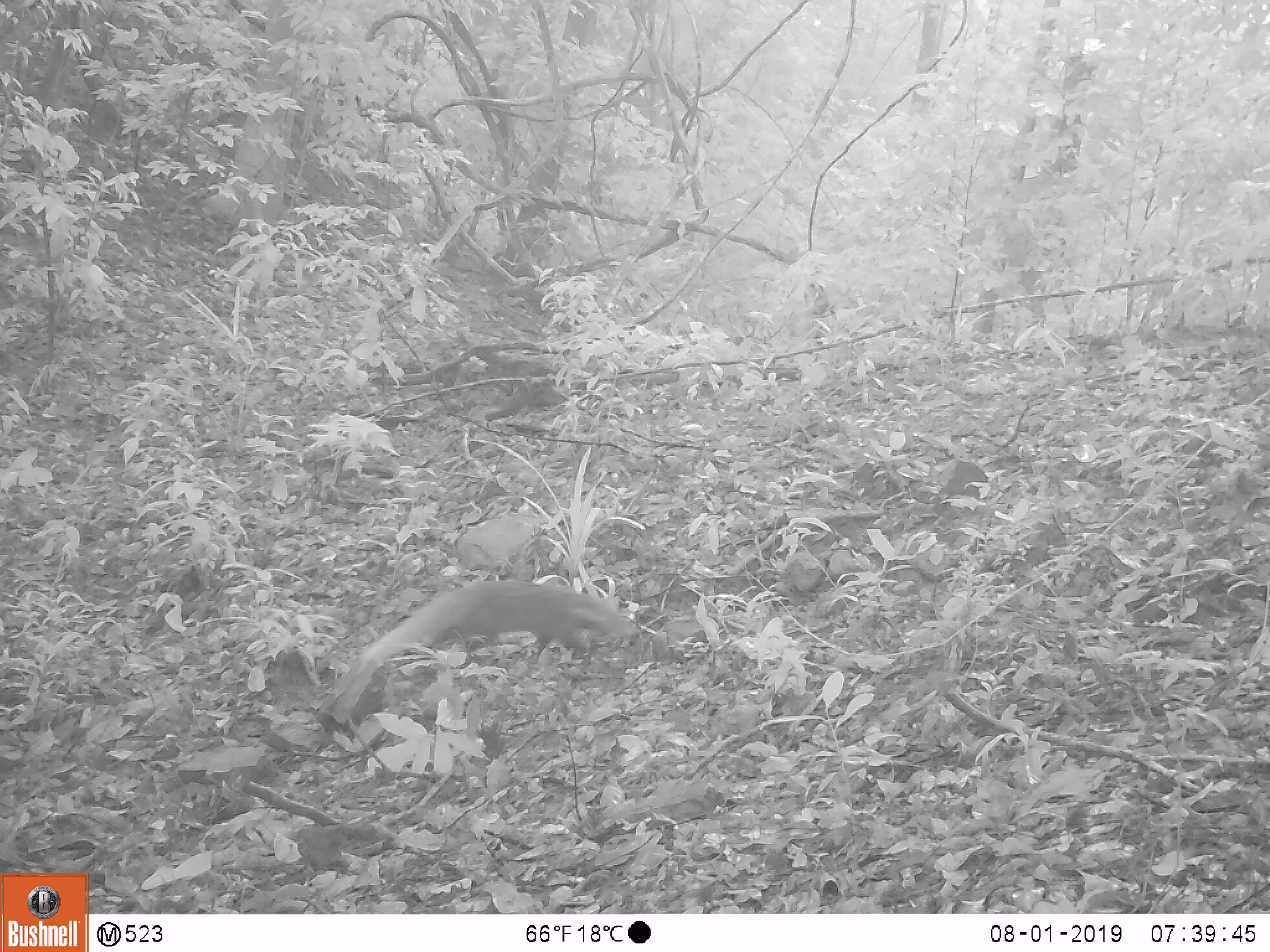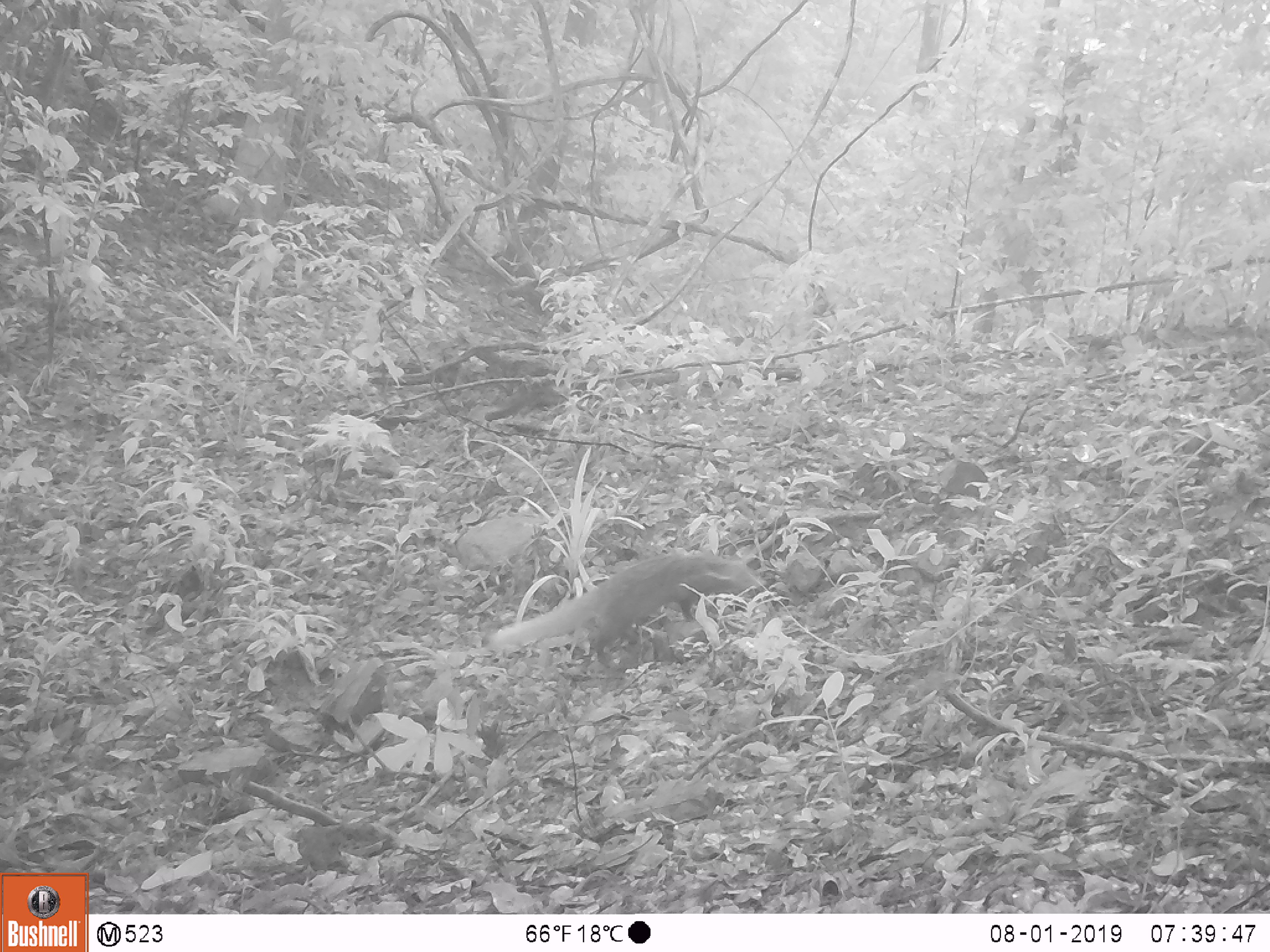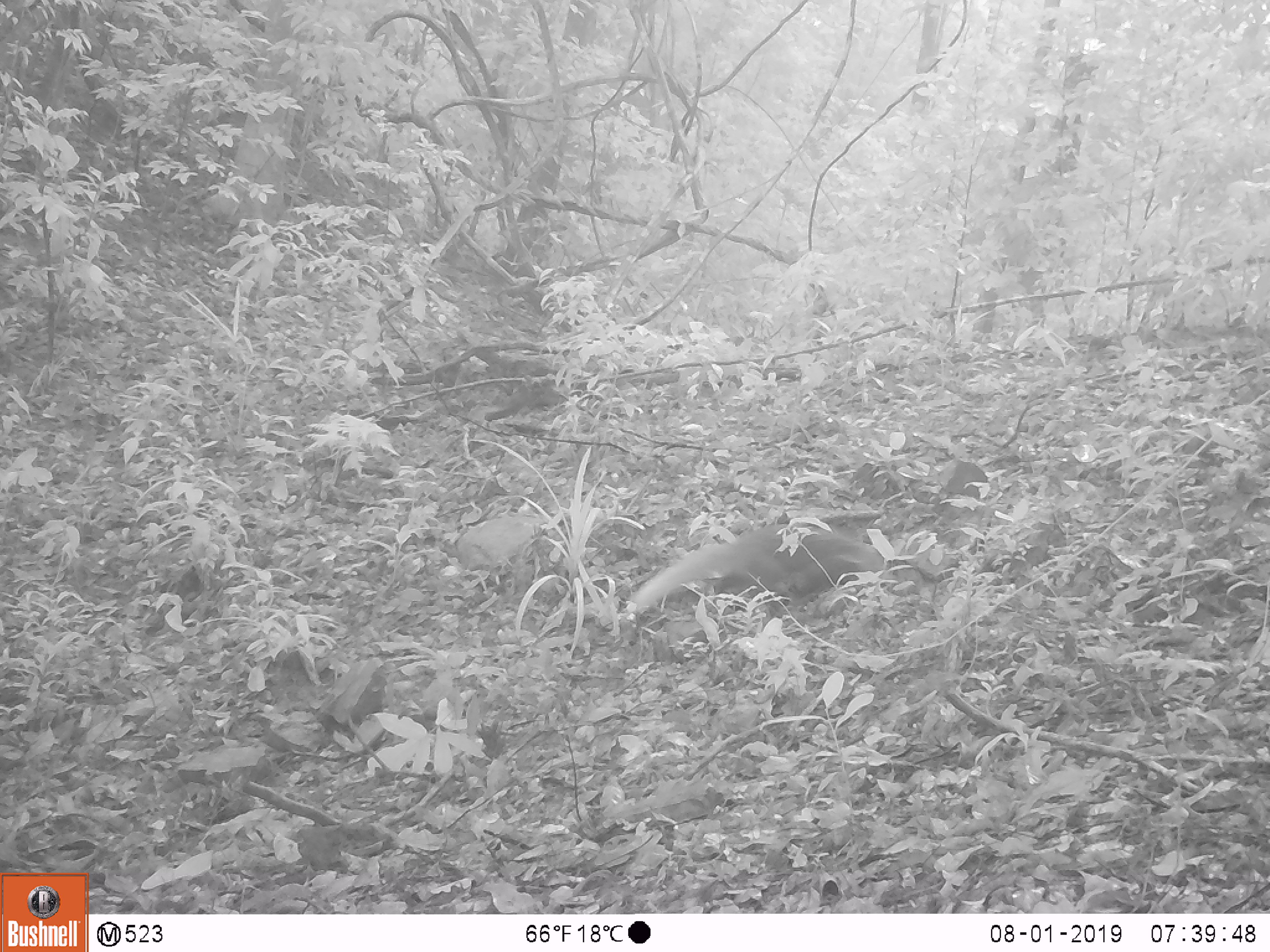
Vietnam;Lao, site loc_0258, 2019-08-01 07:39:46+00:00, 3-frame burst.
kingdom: Animalia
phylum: Chordata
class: Mammalia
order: Carnivora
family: Herpestidae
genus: Urva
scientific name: Urva urva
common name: crab-eating mongoose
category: crab eating mongoose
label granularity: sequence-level